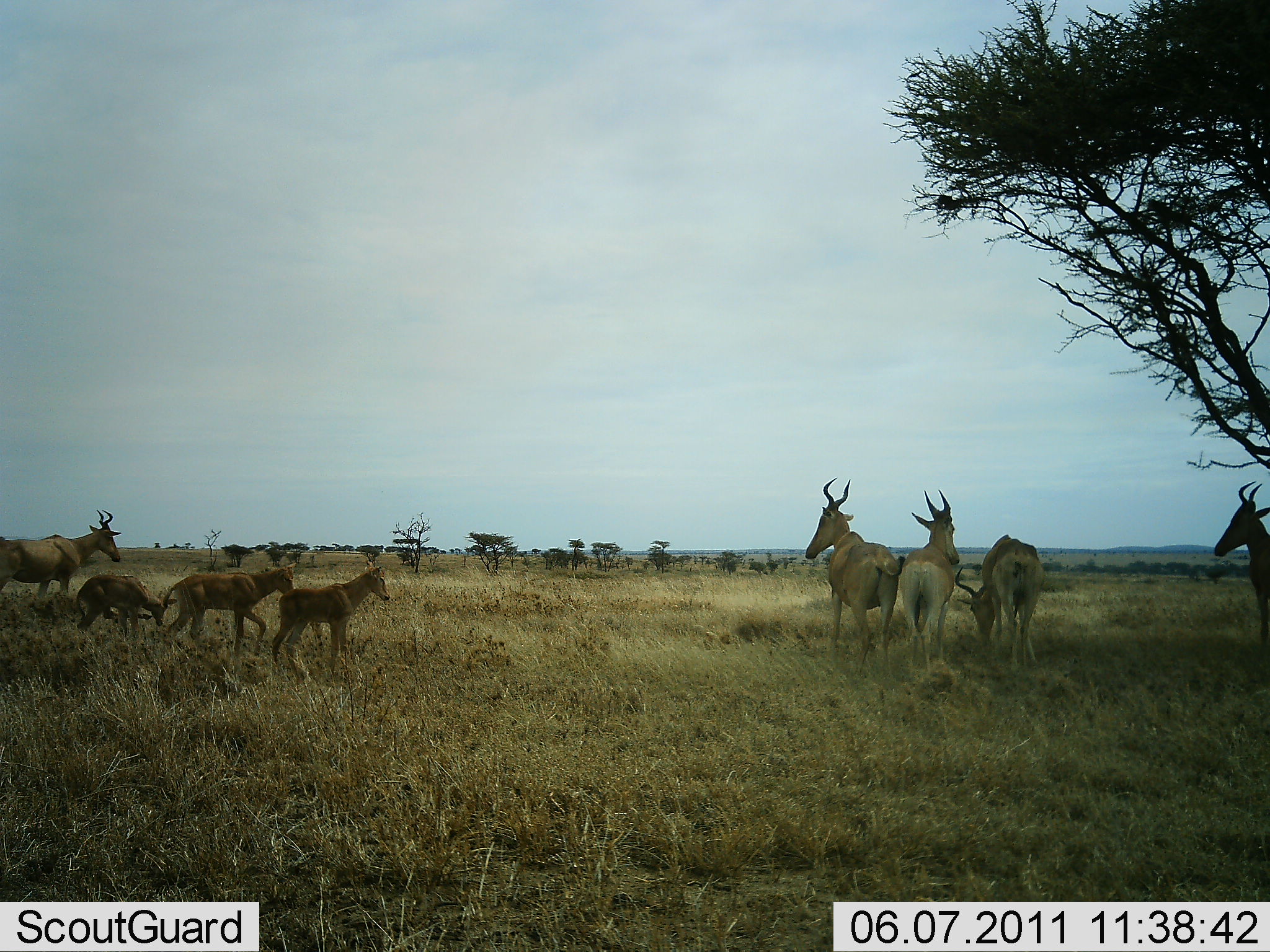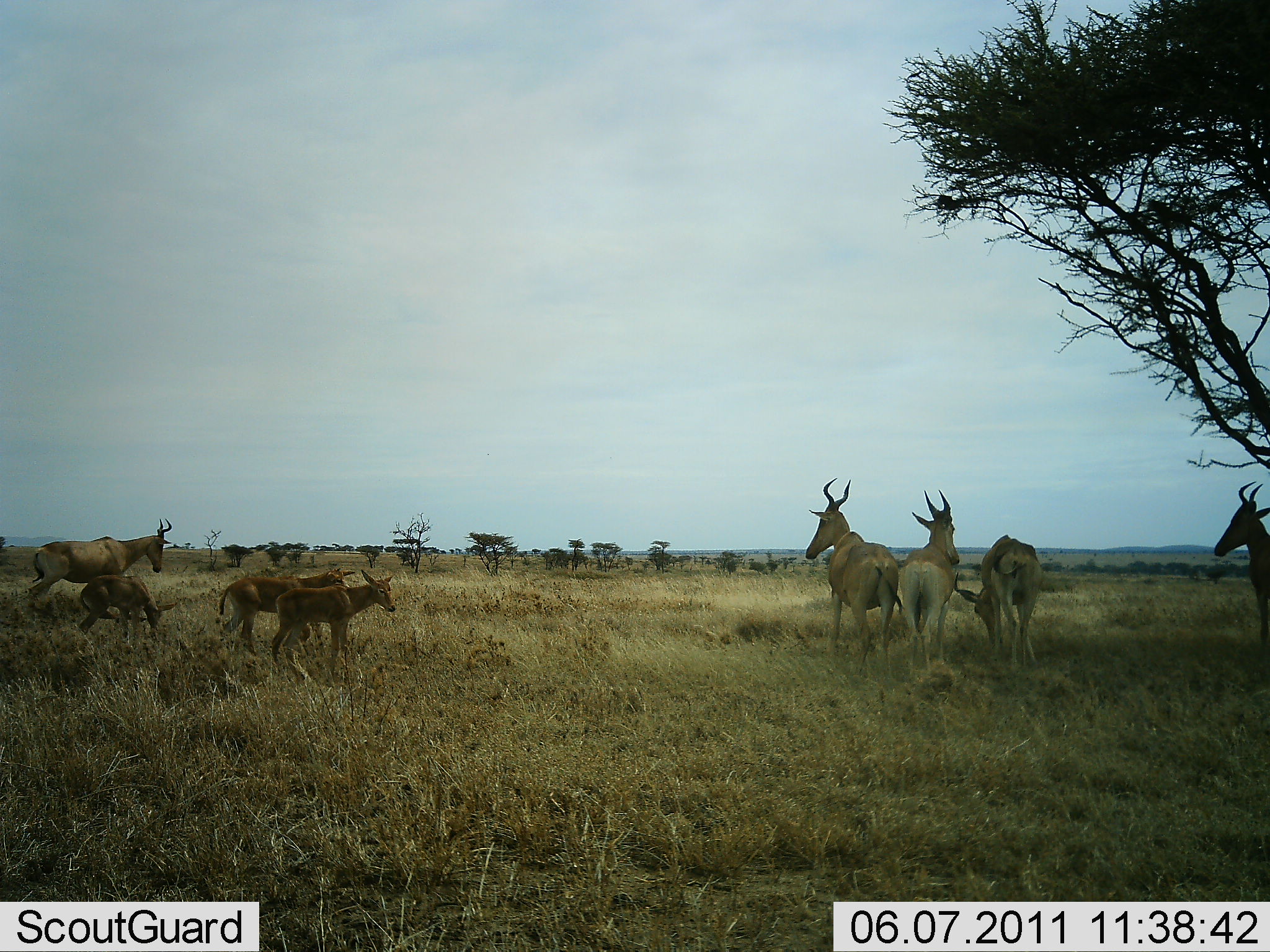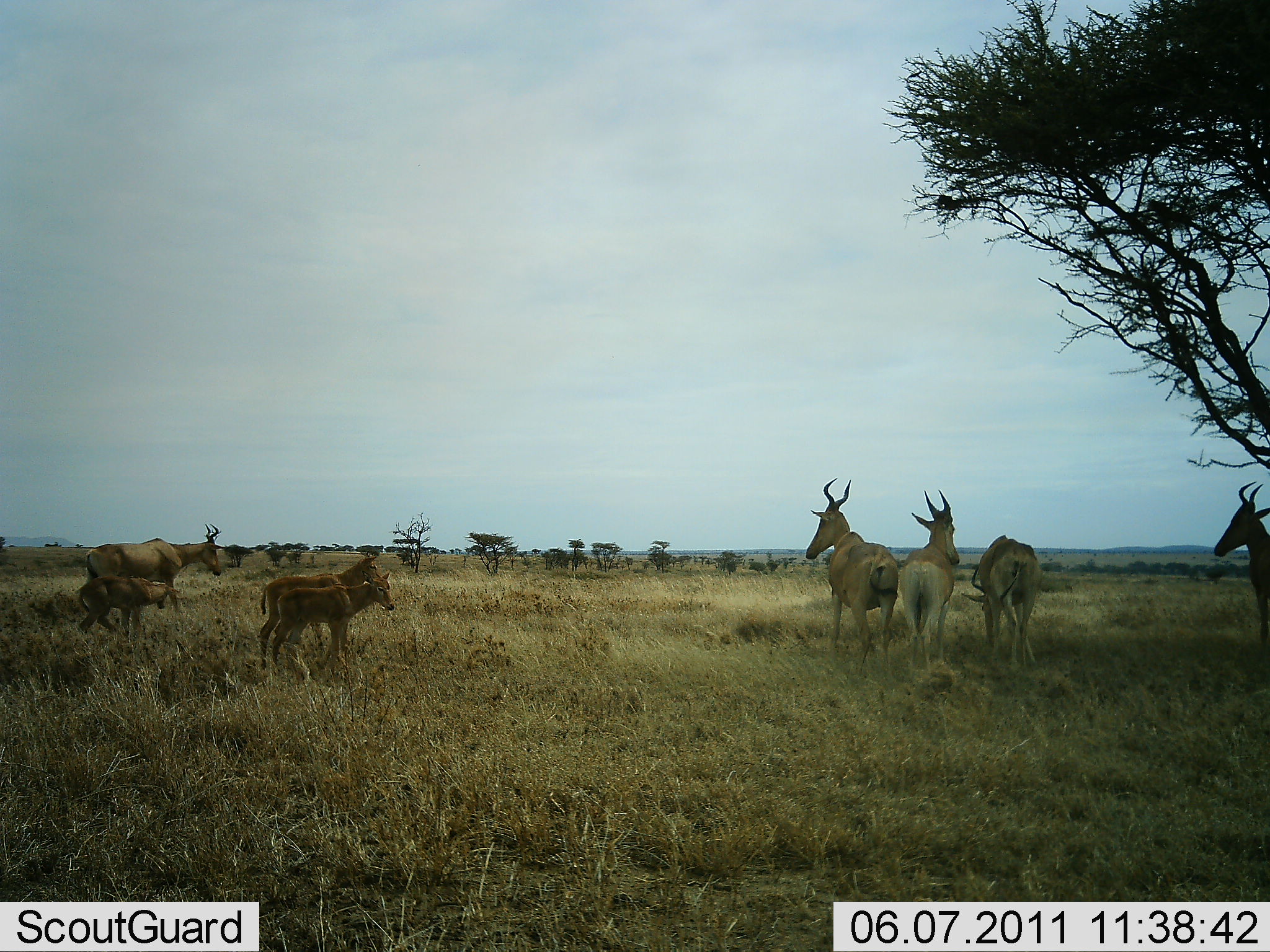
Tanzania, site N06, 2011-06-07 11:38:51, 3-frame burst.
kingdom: Animalia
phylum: Chordata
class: Mammalia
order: Artiodactyla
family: Bovidae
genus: Alcelaphus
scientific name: Alcelaphus buselaphus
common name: hartebeest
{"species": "hartebeest (Alcelaphus buselaphus)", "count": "8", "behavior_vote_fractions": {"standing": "91%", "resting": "9%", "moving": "55%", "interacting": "0%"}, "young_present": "82%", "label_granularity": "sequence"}